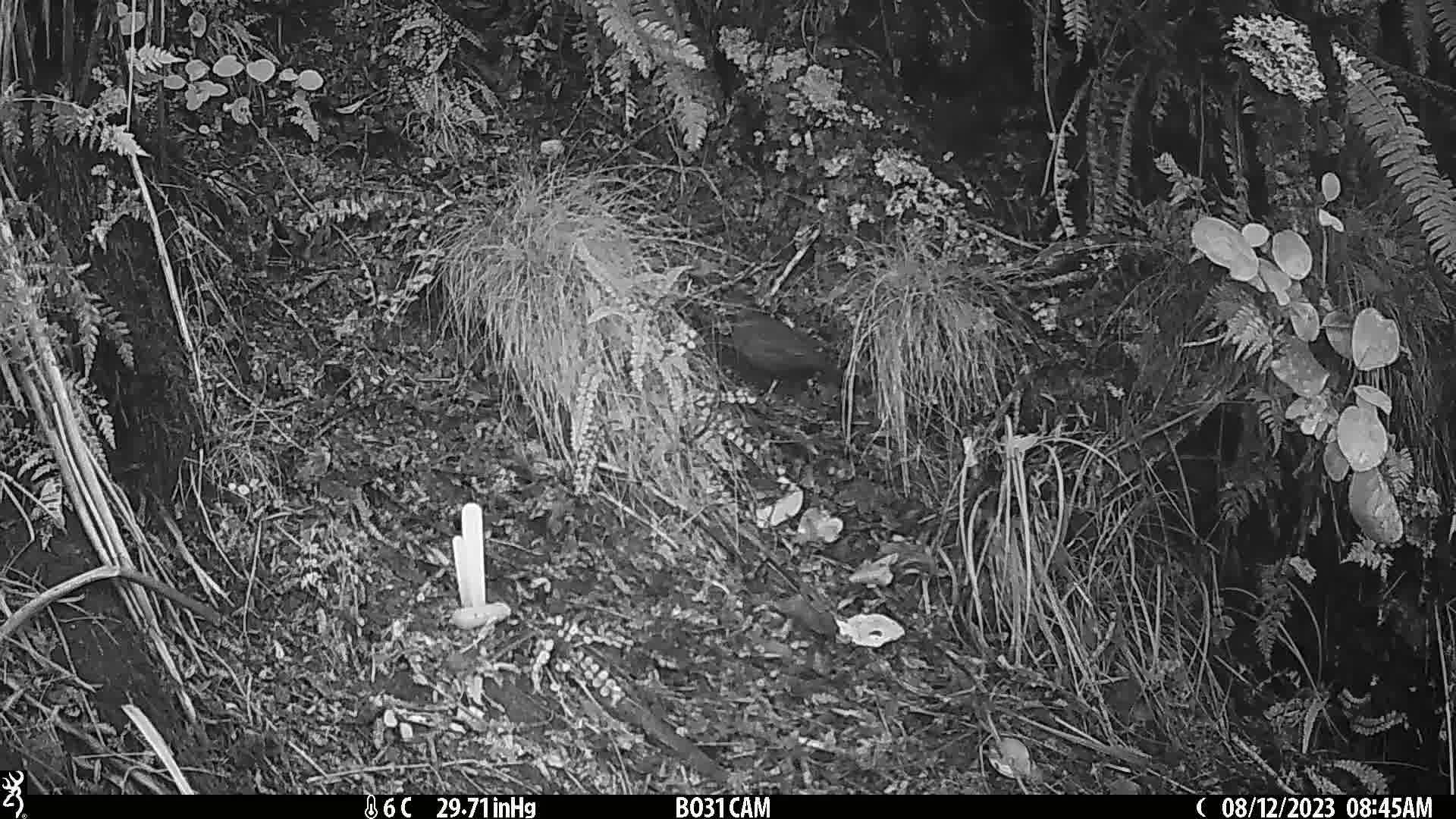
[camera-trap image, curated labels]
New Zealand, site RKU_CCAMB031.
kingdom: Animalia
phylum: Chordata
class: Aves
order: Passeriformes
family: Turdidae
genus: Turdus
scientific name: Turdus merula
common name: eurasian blackbird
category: blackbird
Blackbird (eurasian blackbird) (Turdus merula).